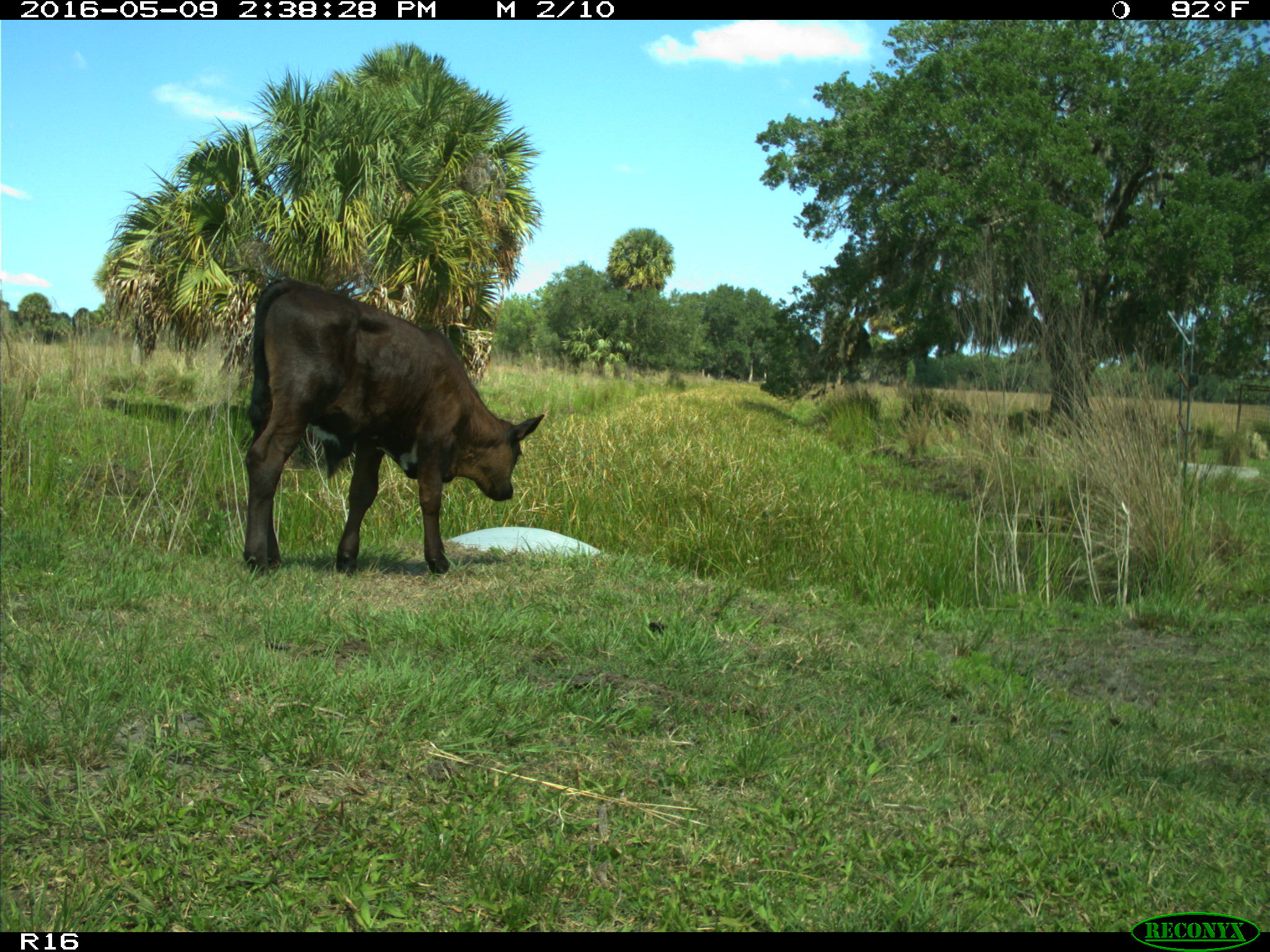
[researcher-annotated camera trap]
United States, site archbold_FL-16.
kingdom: Animalia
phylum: Chordata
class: Mammalia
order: Artiodactyla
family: Bovidae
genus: Bos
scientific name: Bos taurus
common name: domestic cow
Bos taurus (domestic cow).